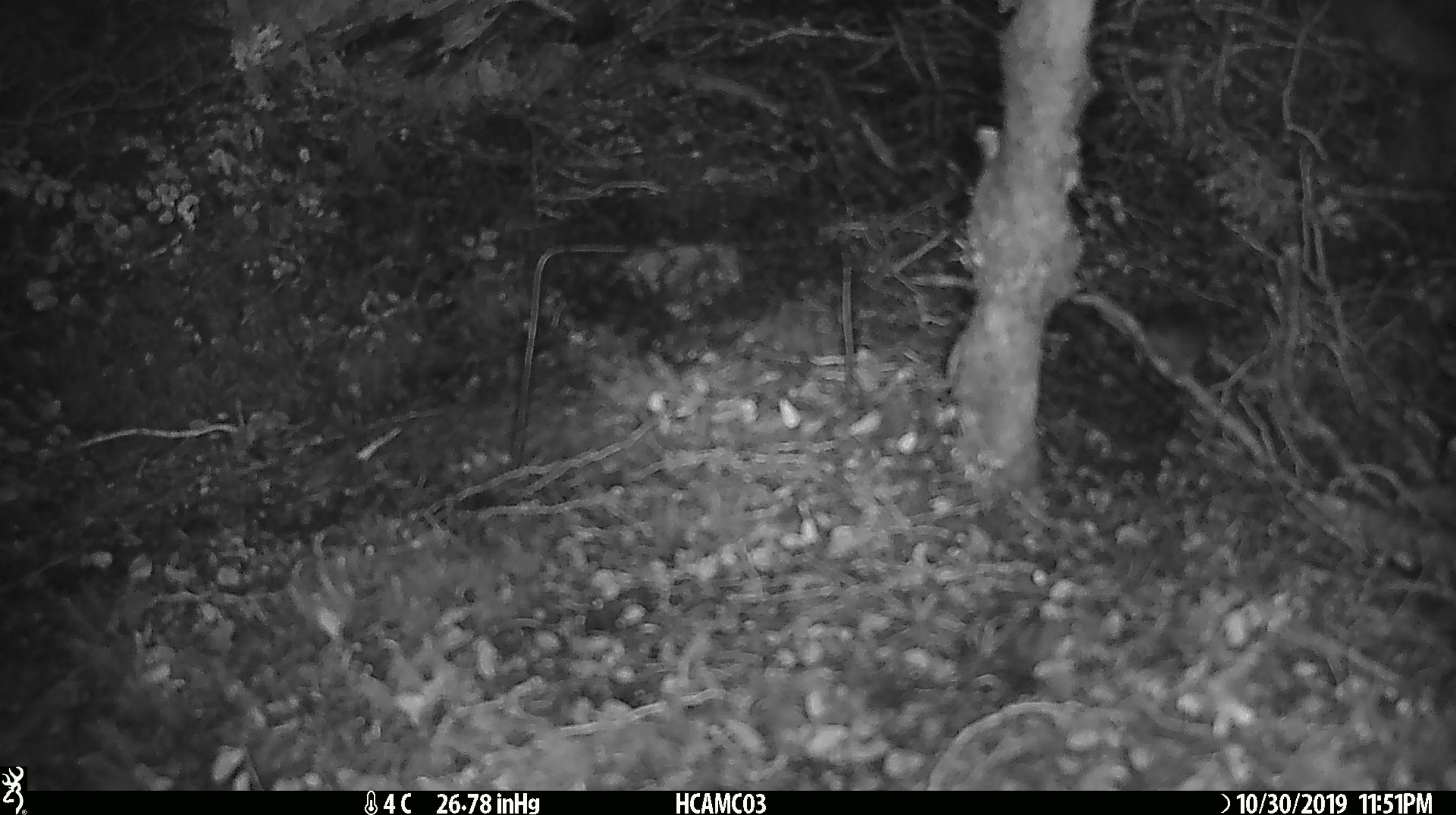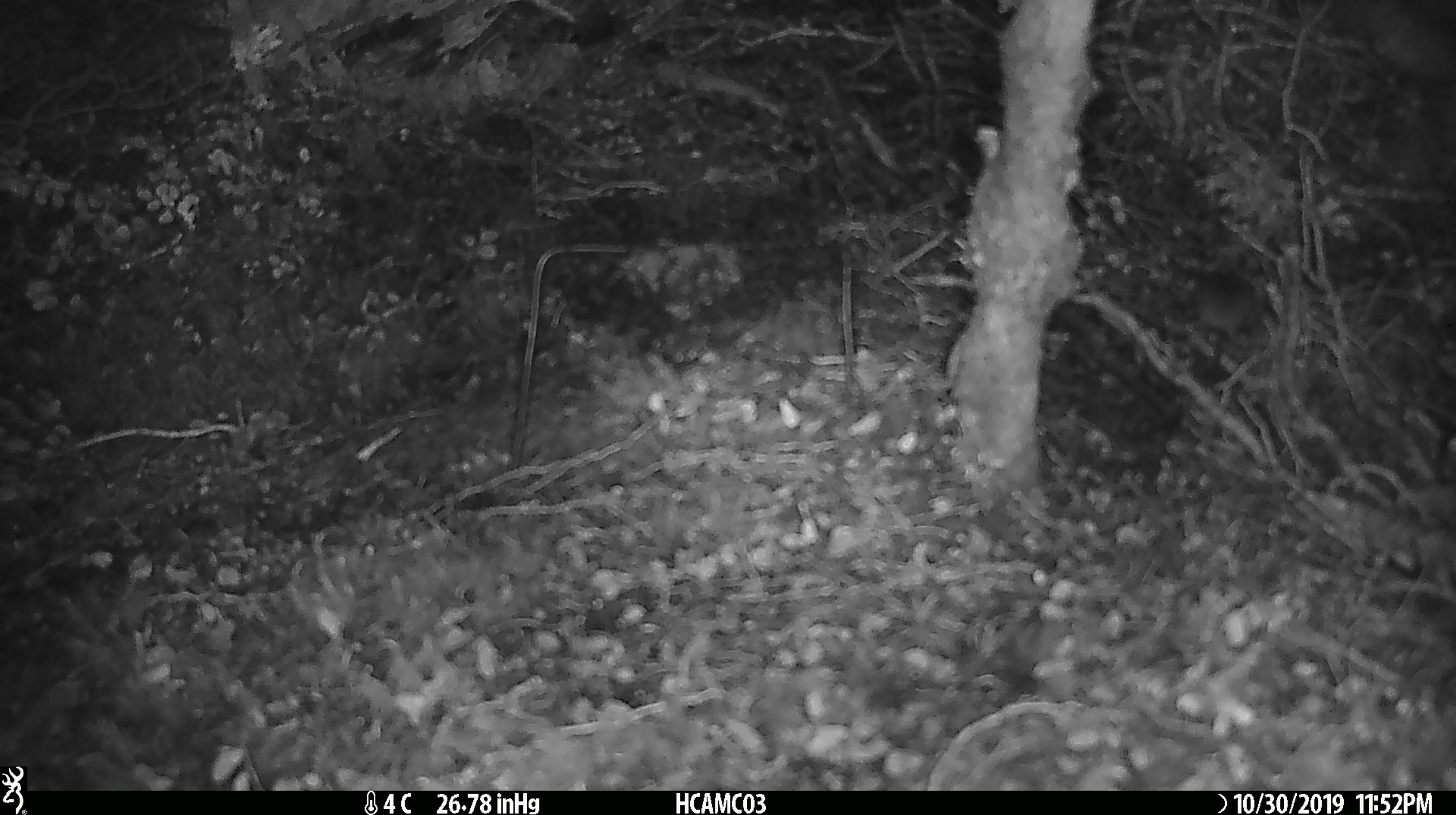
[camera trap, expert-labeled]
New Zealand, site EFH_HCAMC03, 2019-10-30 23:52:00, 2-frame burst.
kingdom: Animalia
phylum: Chordata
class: Mammalia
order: Rodentia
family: Muridae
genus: Mus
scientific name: Mus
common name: mouse